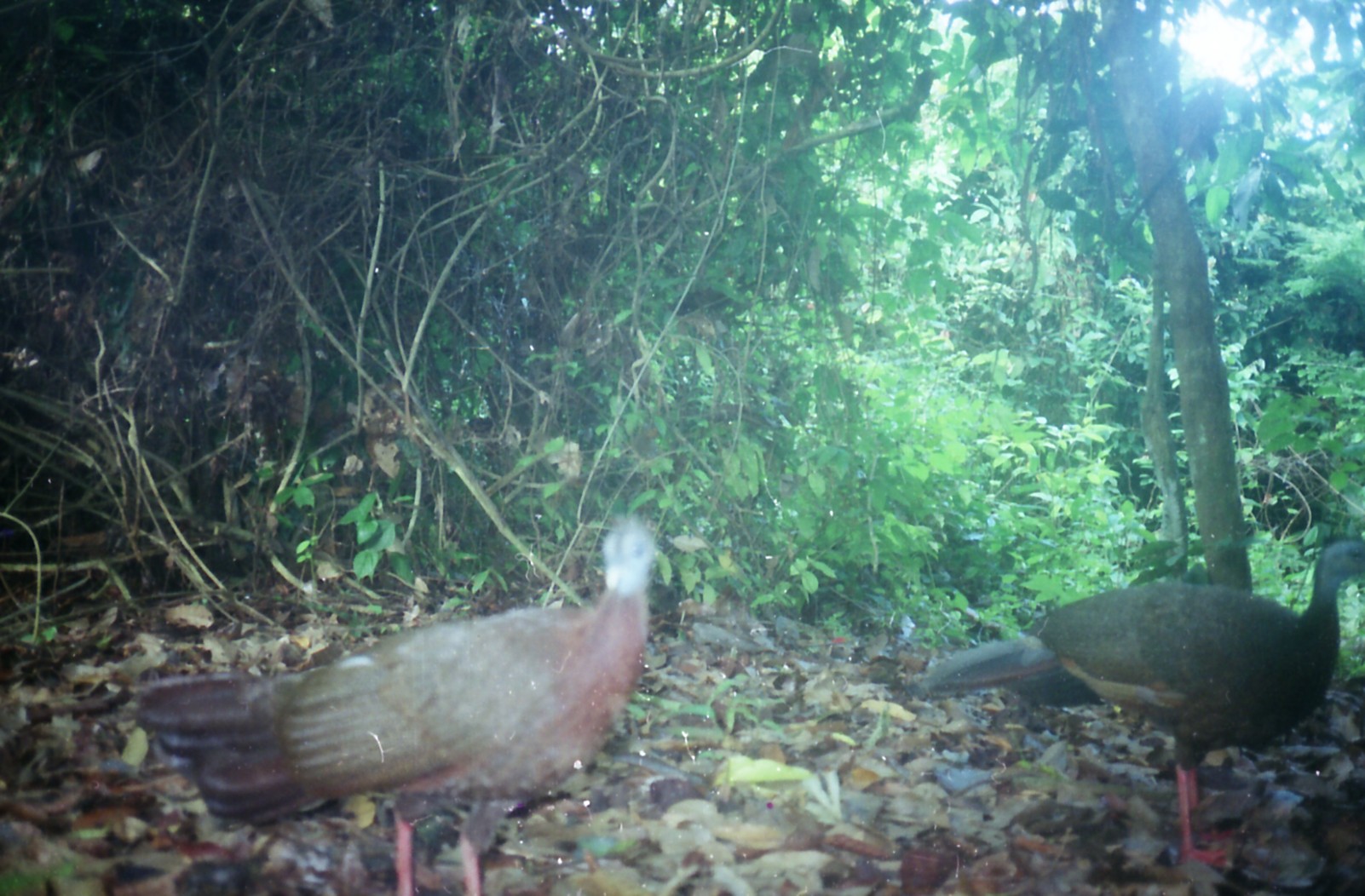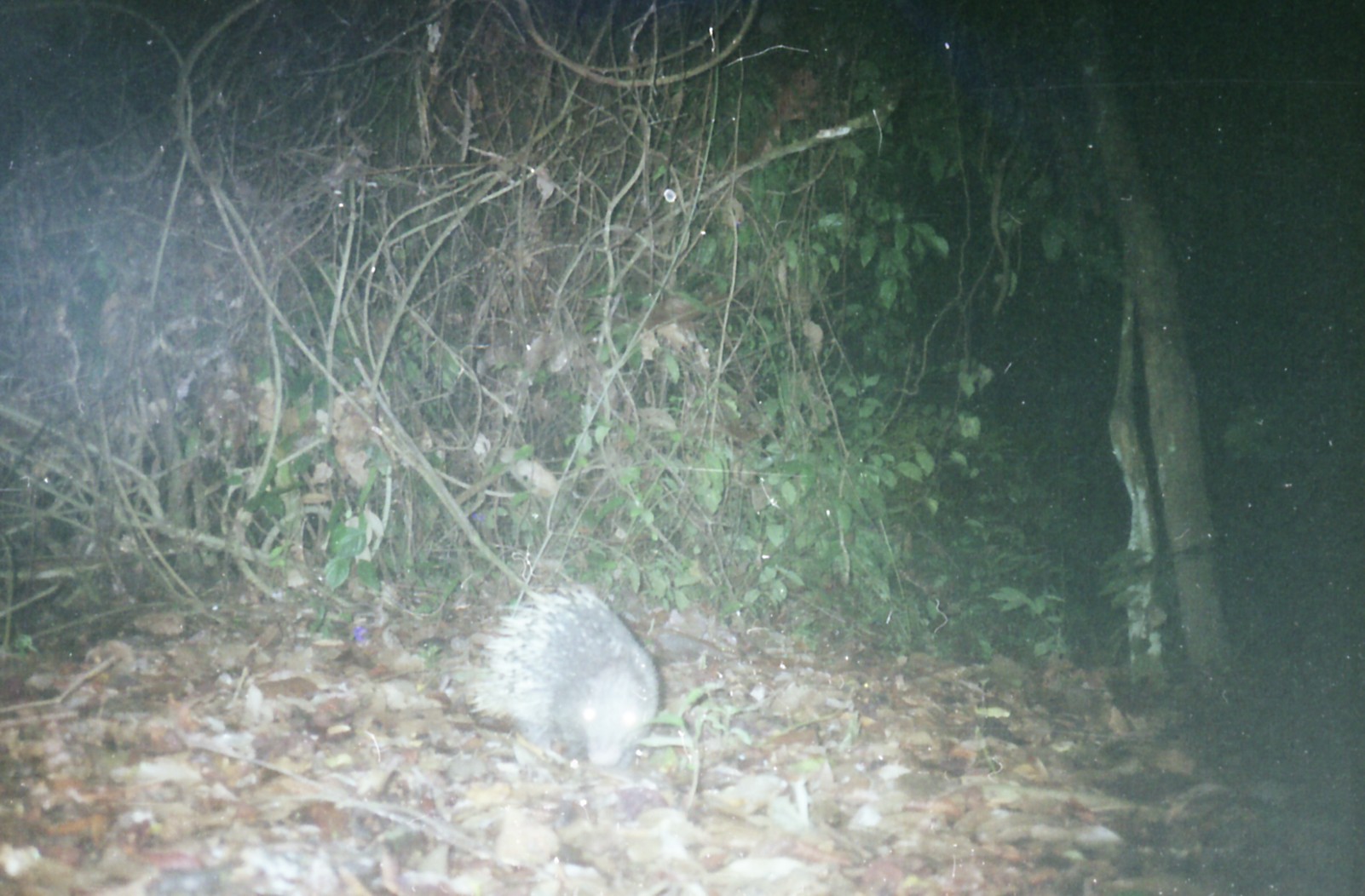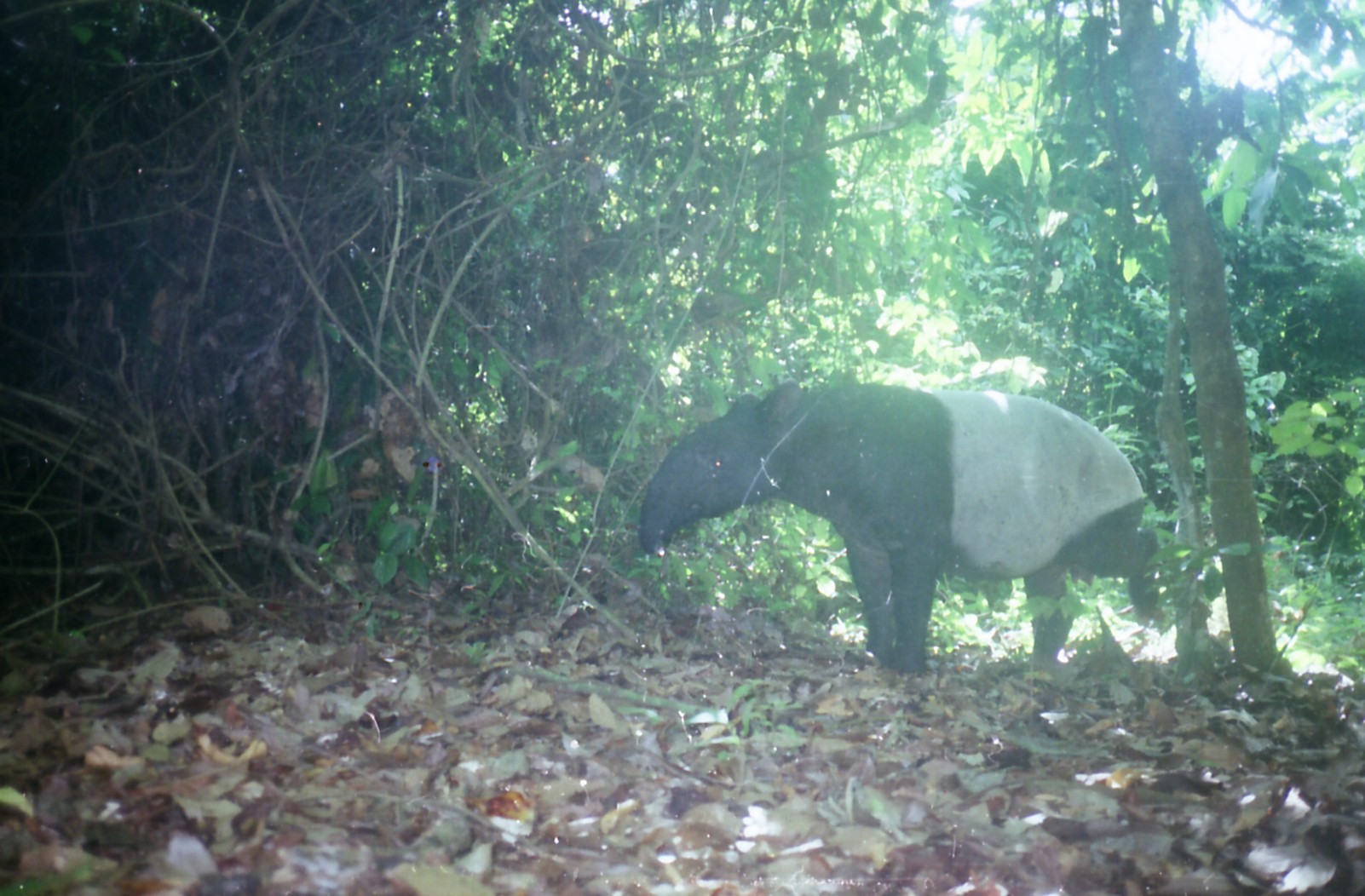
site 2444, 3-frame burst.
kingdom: Animalia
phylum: Chordata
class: Aves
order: Galliformes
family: Phasianidae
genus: Argusianus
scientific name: Argusianus argus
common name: great argus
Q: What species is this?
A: Argusianus argus (great argus).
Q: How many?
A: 2.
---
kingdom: Animalia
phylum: Chordata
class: Mammalia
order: Rodentia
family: Hystricidae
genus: Hystrix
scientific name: Hystrix brachyura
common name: east asian porcupine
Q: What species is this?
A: Hystrix brachyura (east asian porcupine).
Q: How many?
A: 1.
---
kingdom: Animalia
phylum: Chordata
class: Mammalia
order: Perissodactyla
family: Tapiridae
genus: Tapirus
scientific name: Tapirus indicus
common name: malayan tapir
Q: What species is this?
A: Tapirus indicus (malayan tapir).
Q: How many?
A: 1.